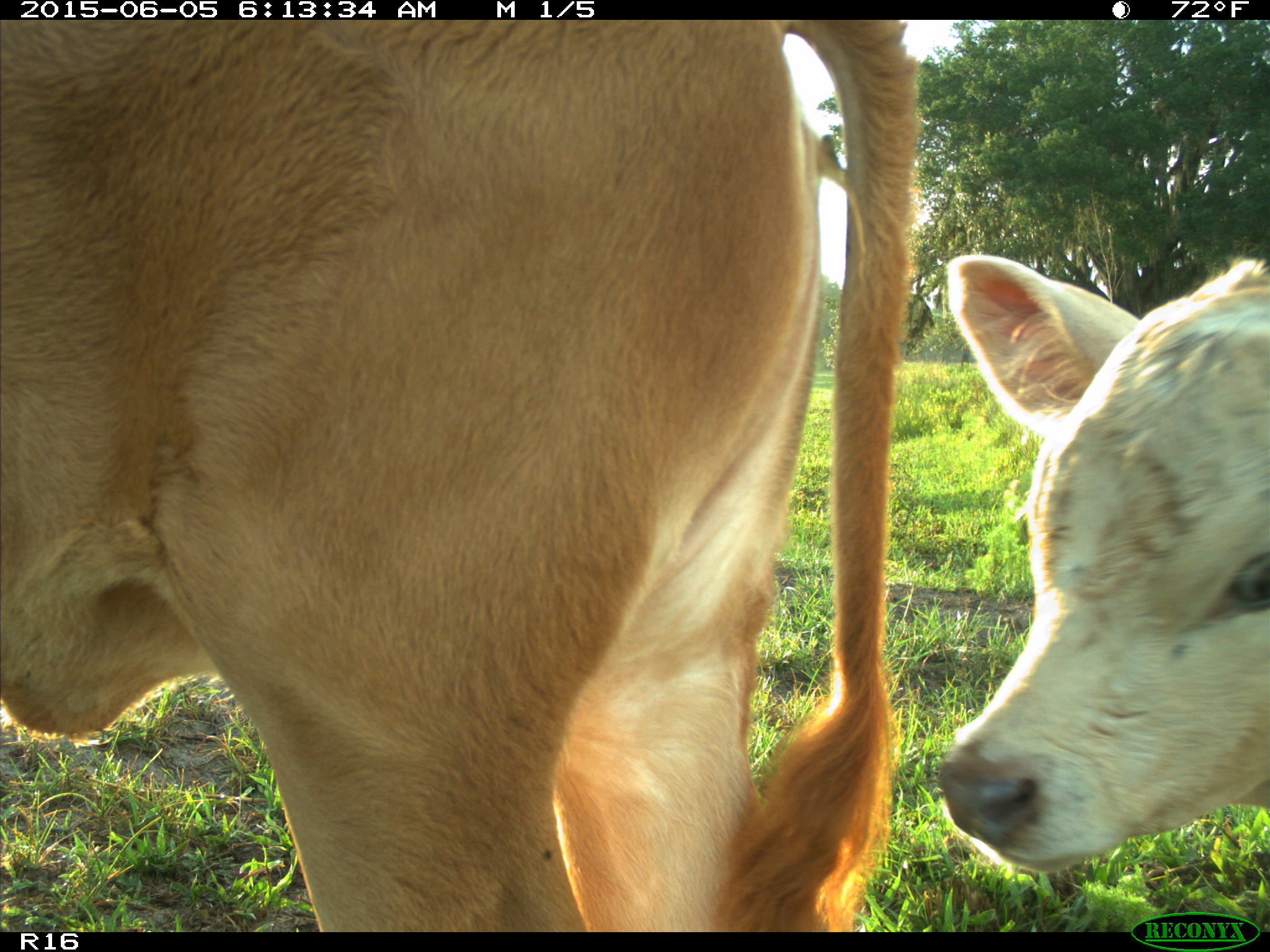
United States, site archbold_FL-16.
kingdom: Animalia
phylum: Chordata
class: Mammalia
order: Artiodactyla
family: Bovidae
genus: Bos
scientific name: Bos taurus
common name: domestic cow